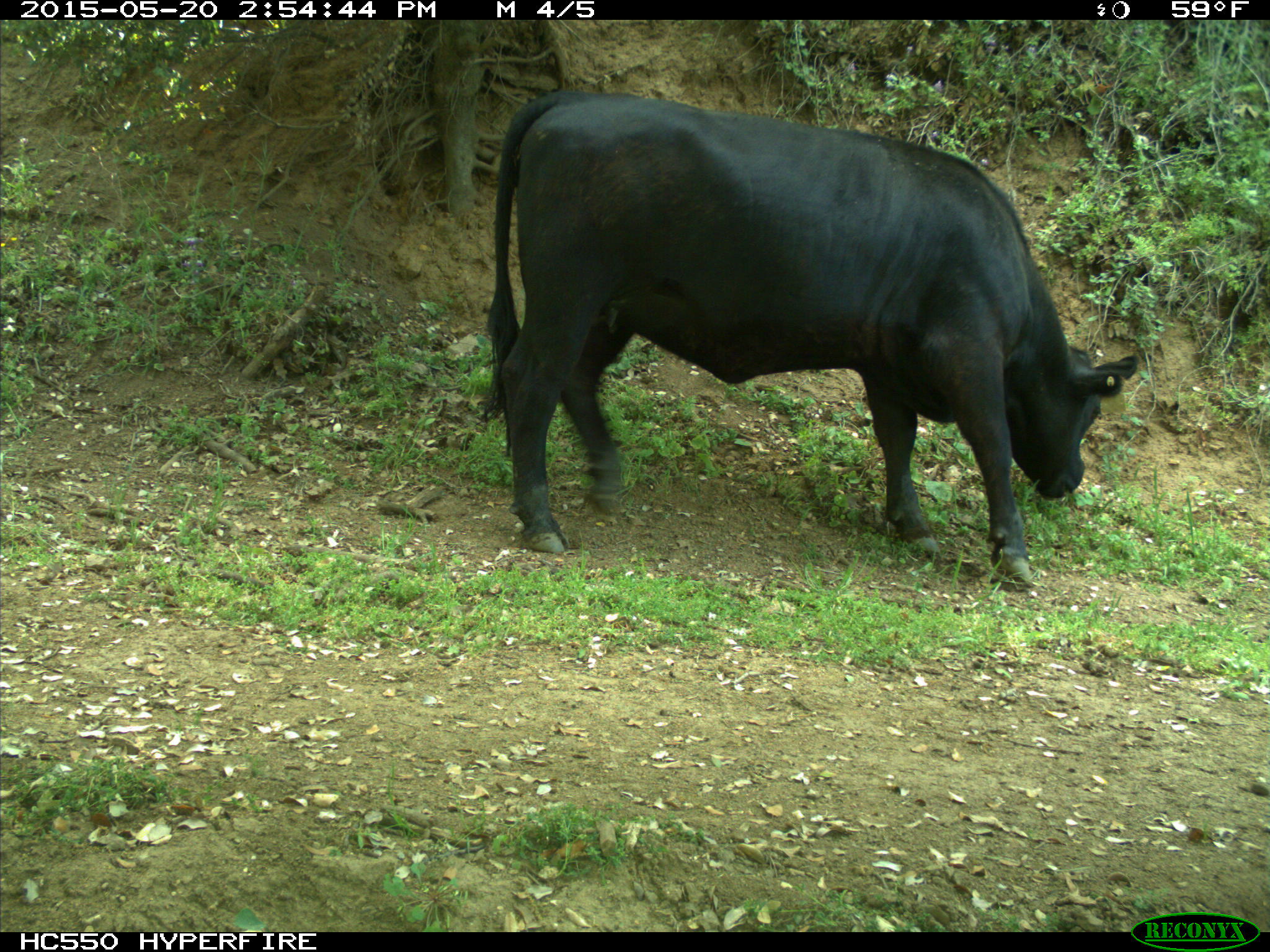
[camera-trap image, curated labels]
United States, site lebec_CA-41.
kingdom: Animalia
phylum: Chordata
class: Mammalia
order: Artiodactyla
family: Bovidae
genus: Bos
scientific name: Bos taurus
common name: domestic cow